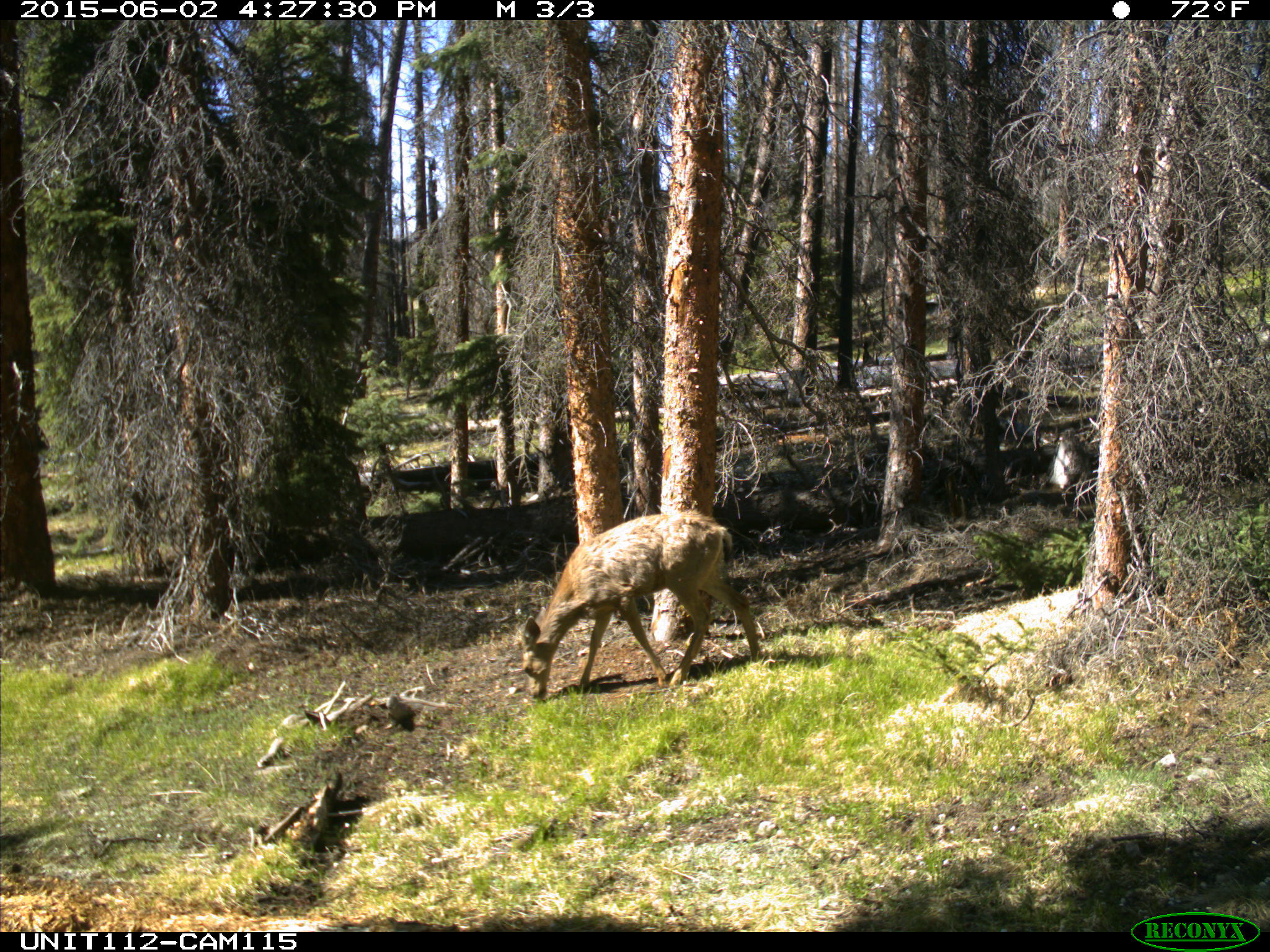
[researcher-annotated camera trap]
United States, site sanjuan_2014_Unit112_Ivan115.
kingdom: Animalia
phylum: Chordata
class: Mammalia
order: Artiodactyla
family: Cervidae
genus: Odocoileus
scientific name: Odocoileus hemionus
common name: mule deer